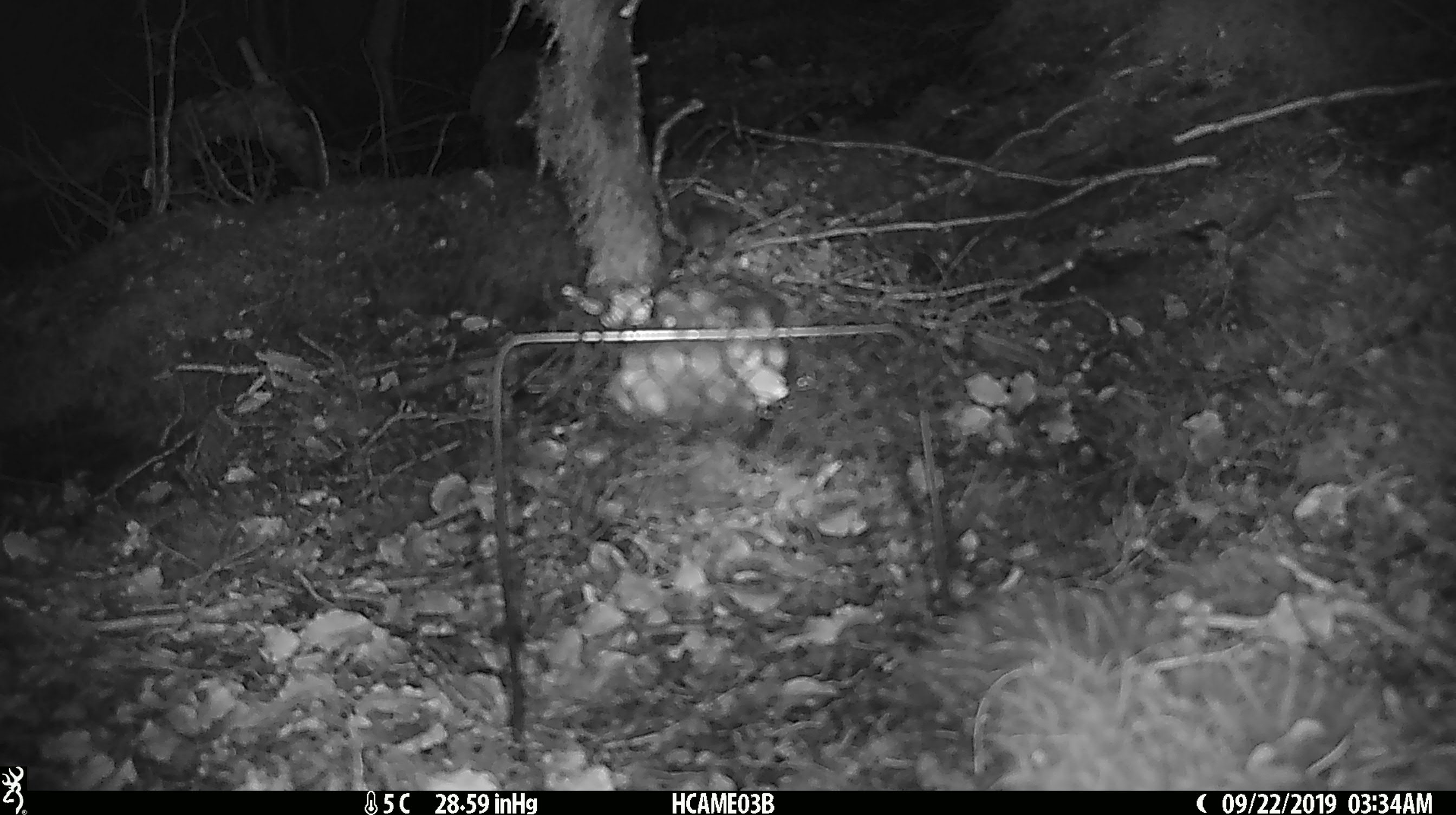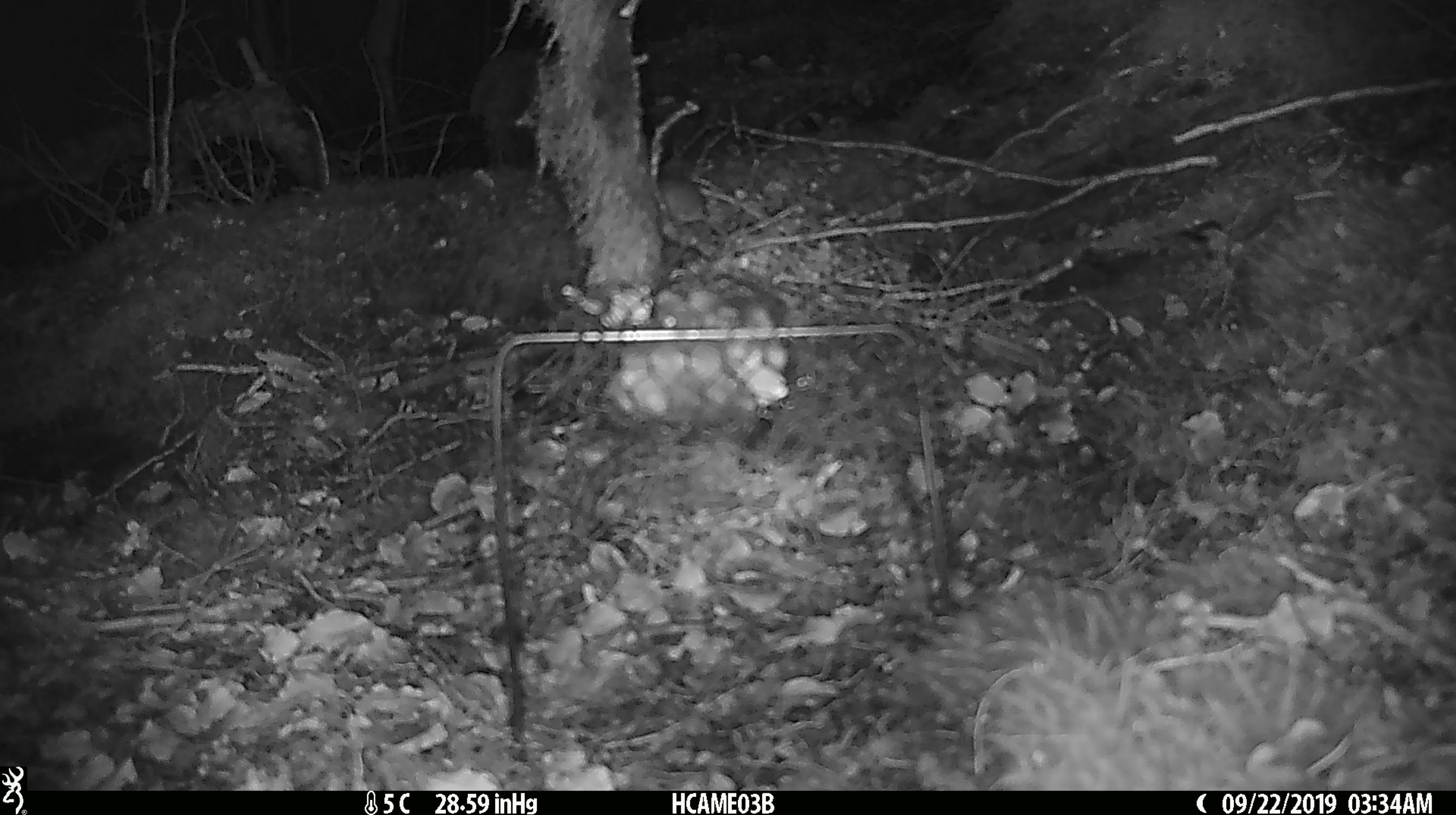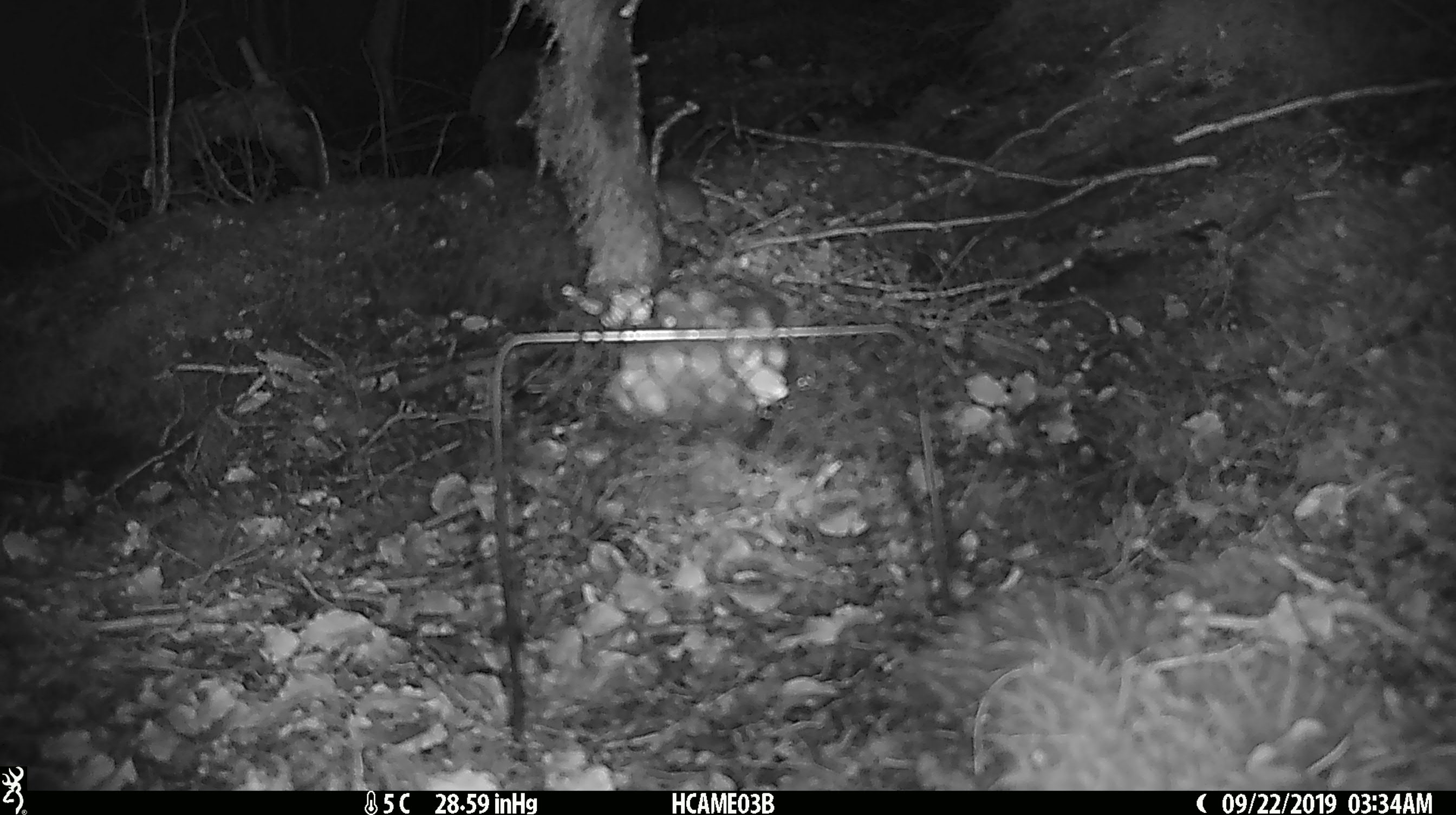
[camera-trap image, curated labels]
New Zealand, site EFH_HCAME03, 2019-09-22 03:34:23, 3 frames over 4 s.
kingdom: Animalia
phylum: Chordata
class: Mammalia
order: Rodentia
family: Muridae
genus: Mus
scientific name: Mus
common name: mouse